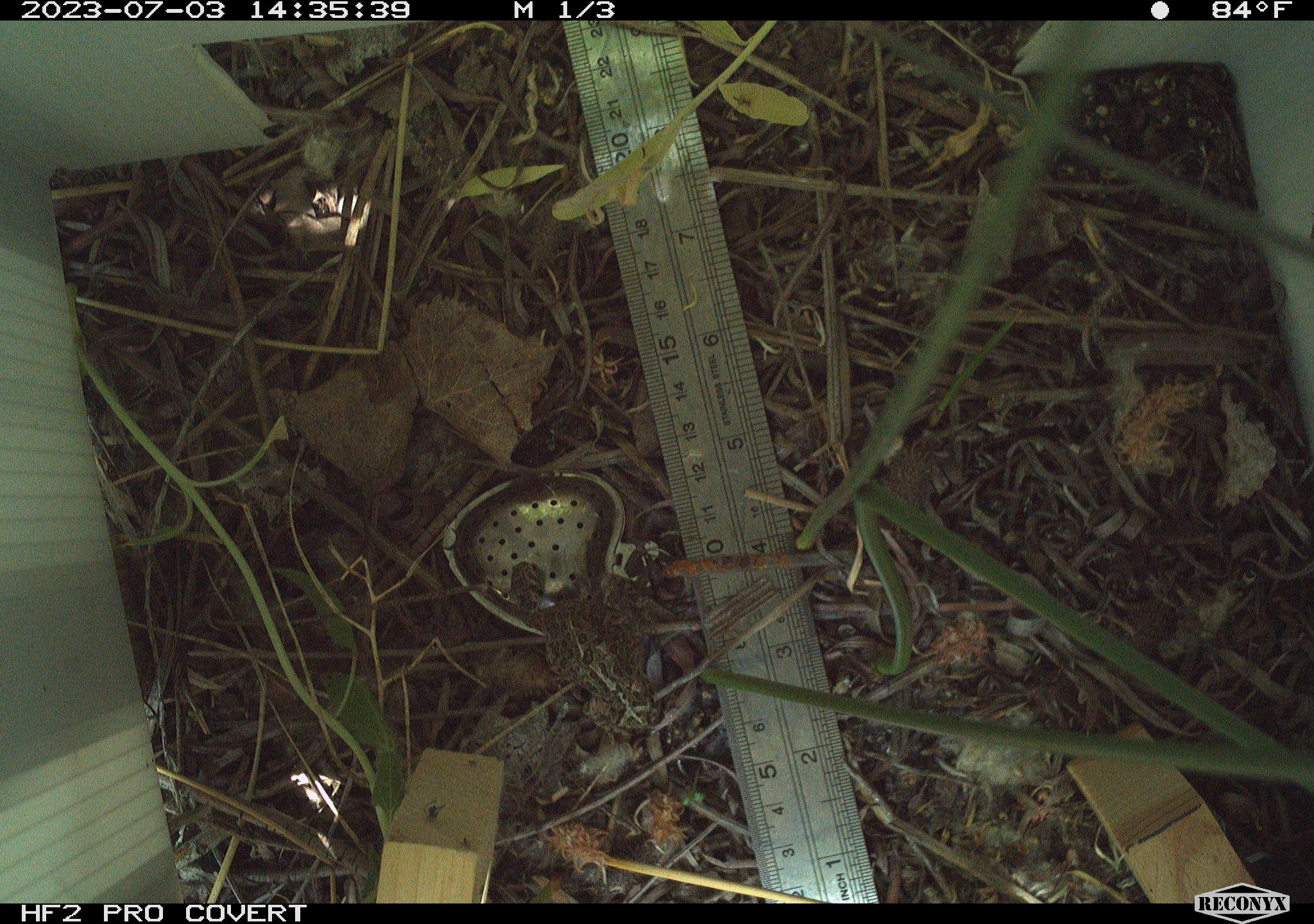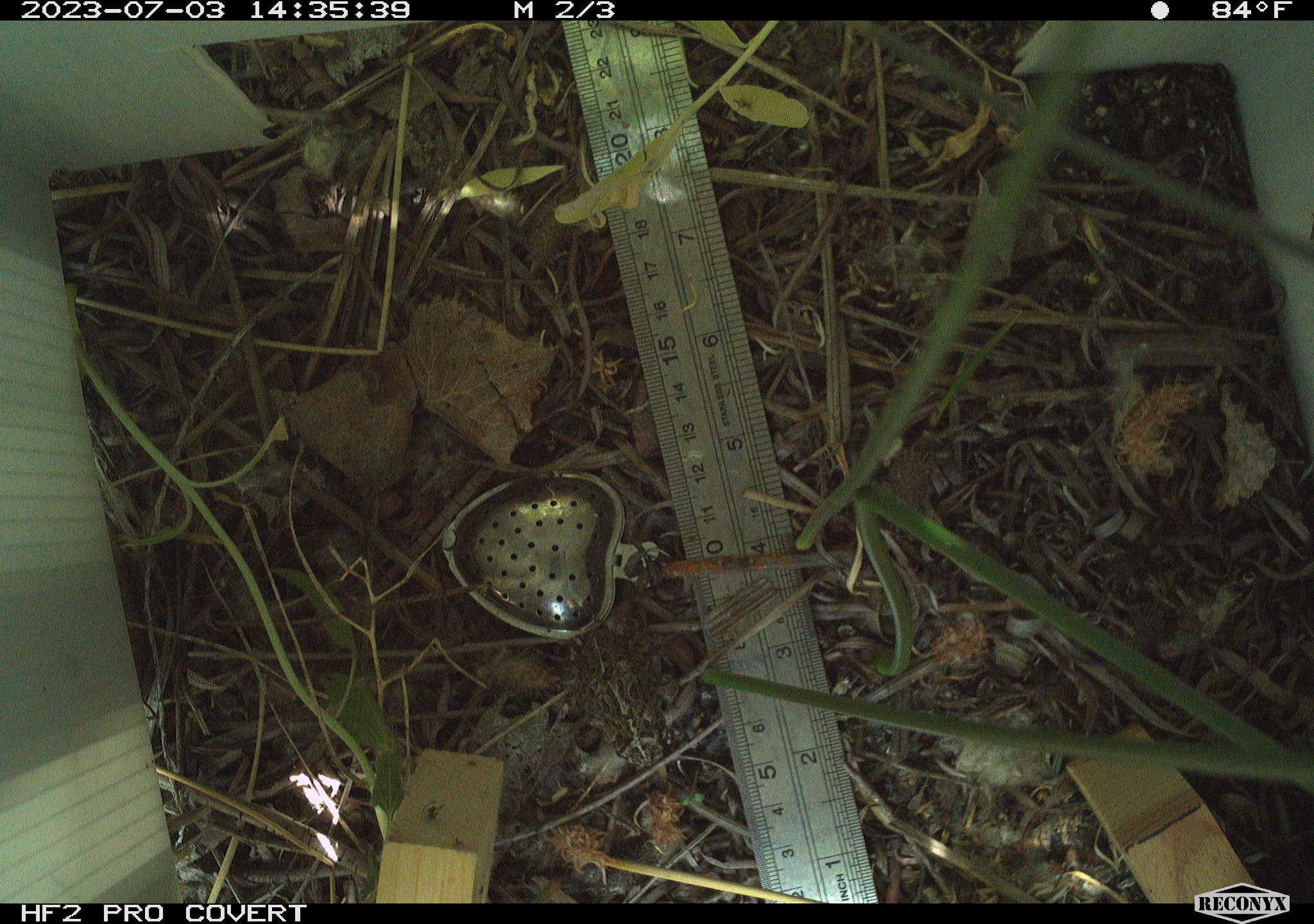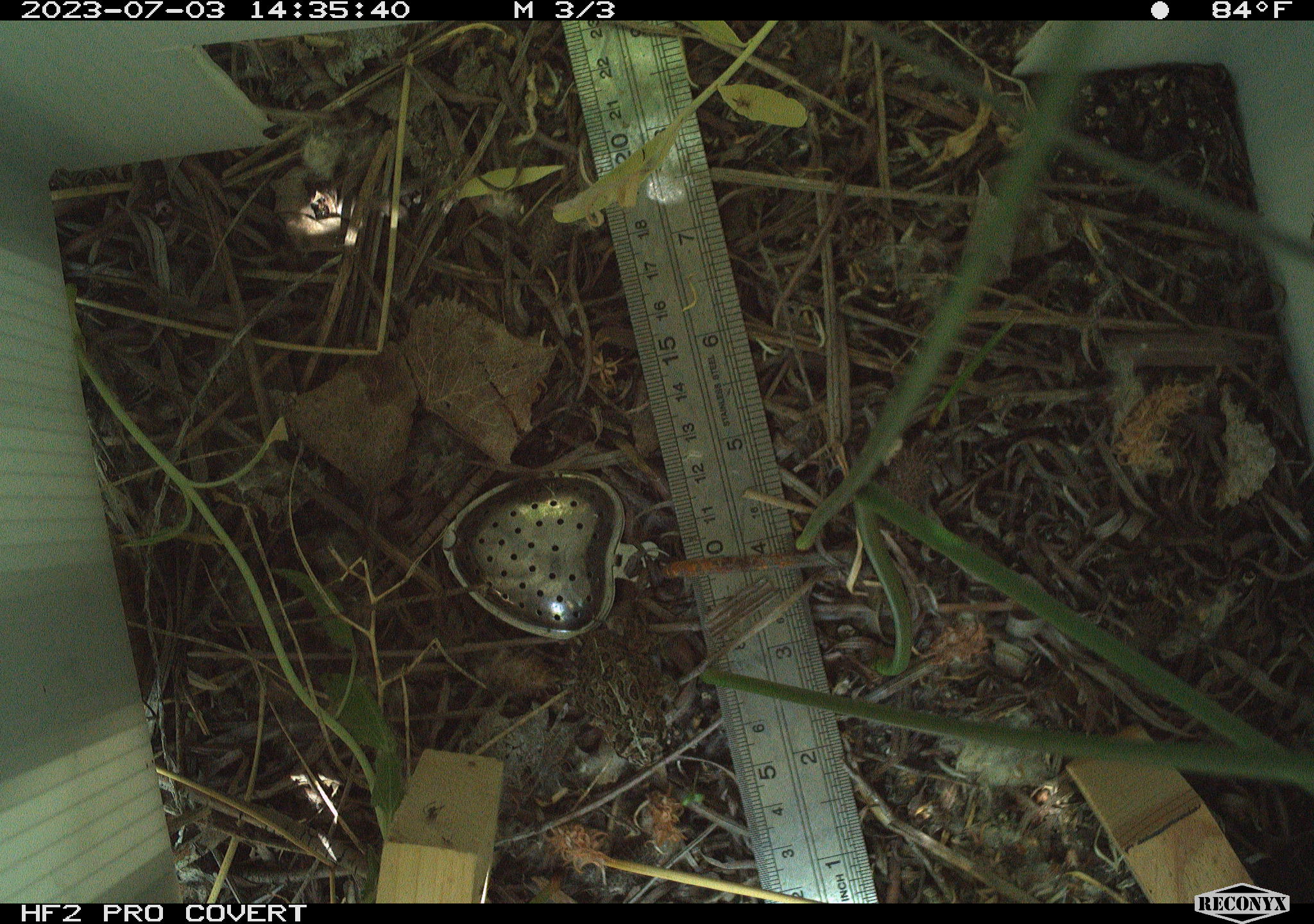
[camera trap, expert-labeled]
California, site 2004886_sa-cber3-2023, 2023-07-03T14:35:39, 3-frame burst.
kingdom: Animalia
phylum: Chordata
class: Amphibia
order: Anura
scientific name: Anura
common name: frogs